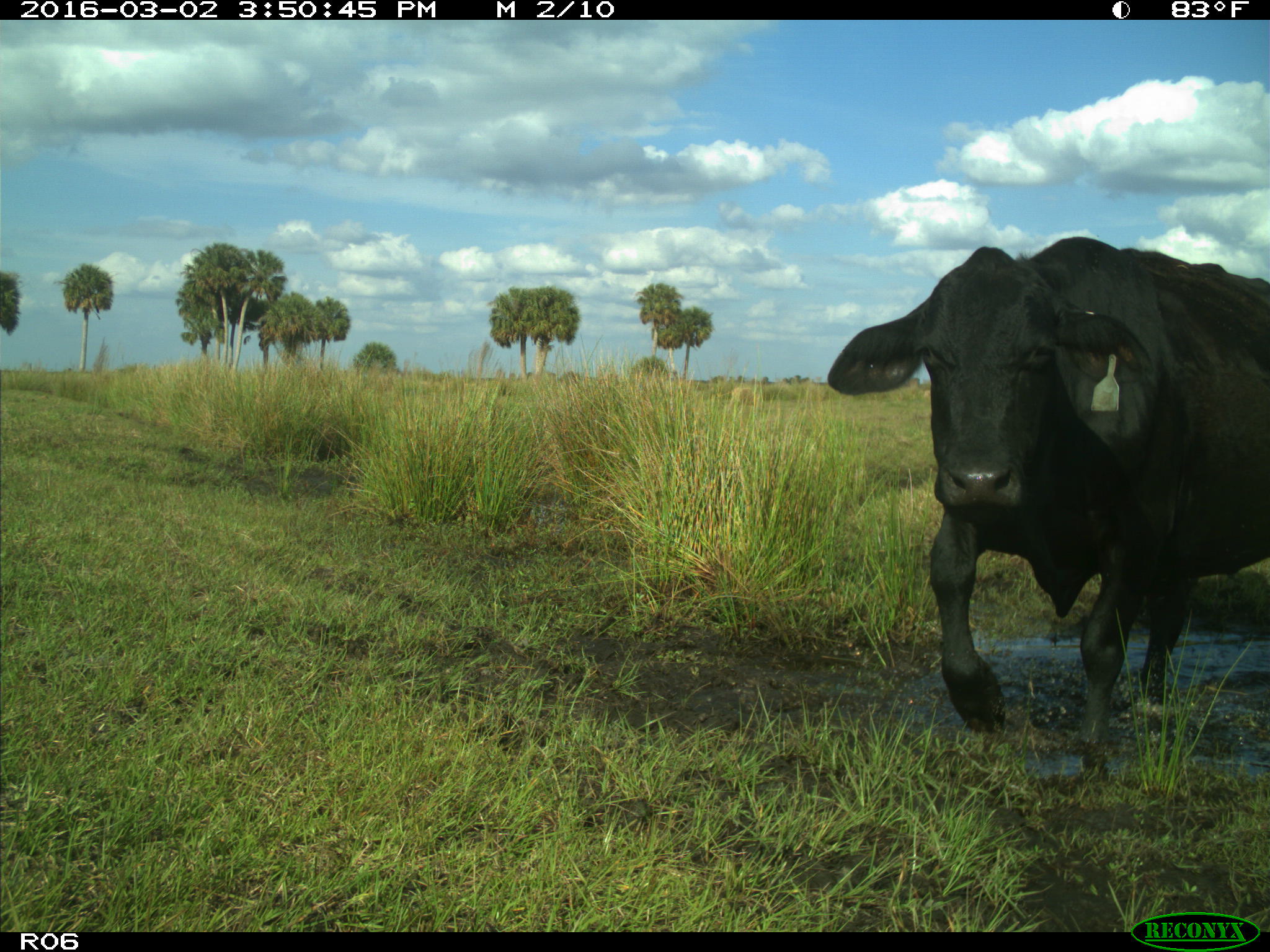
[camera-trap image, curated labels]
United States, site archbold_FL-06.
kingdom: Animalia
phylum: Chordata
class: Mammalia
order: Artiodactyla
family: Bovidae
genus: Bos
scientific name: Bos taurus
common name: domestic cow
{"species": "Bos taurus (domestic cow)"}